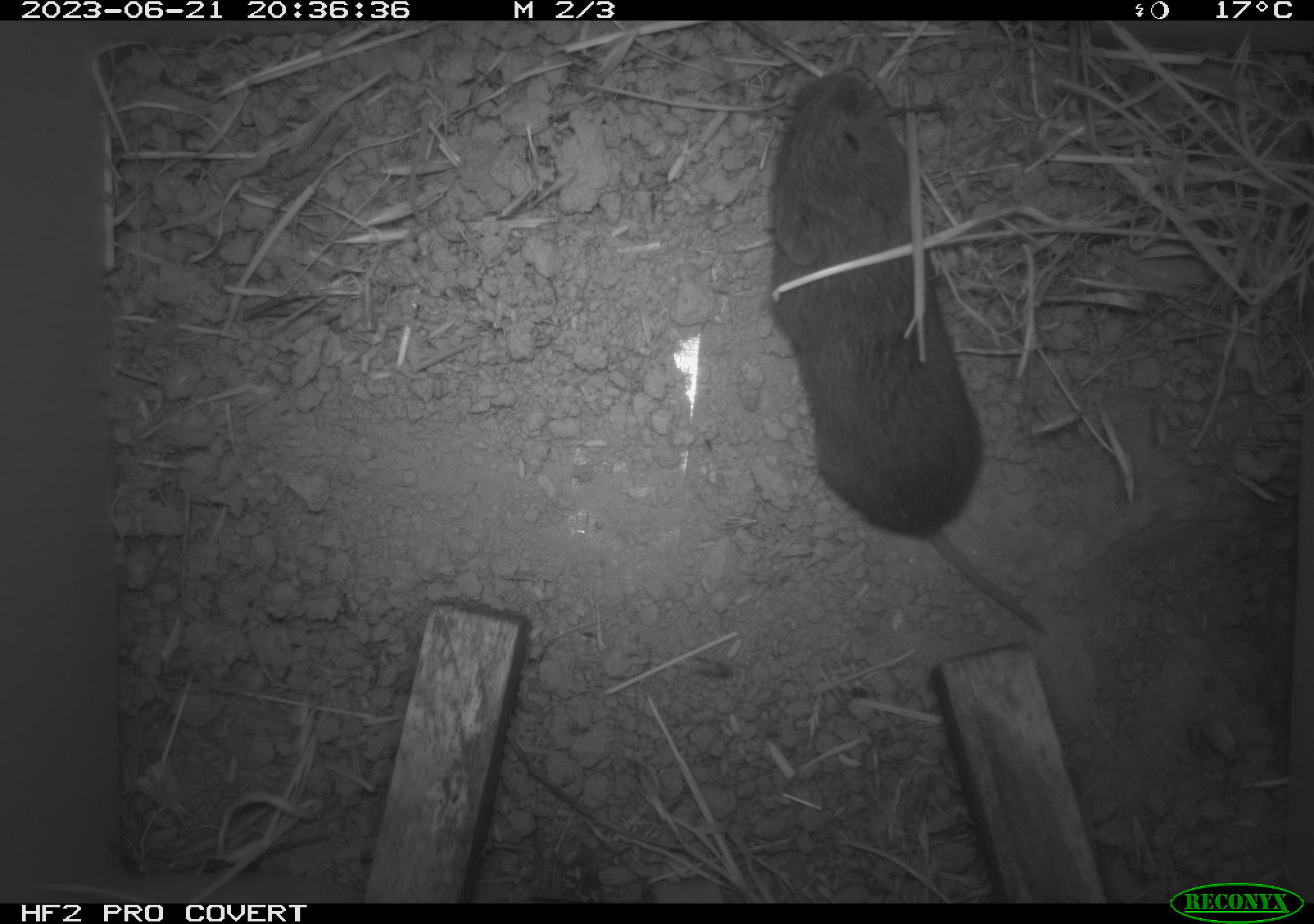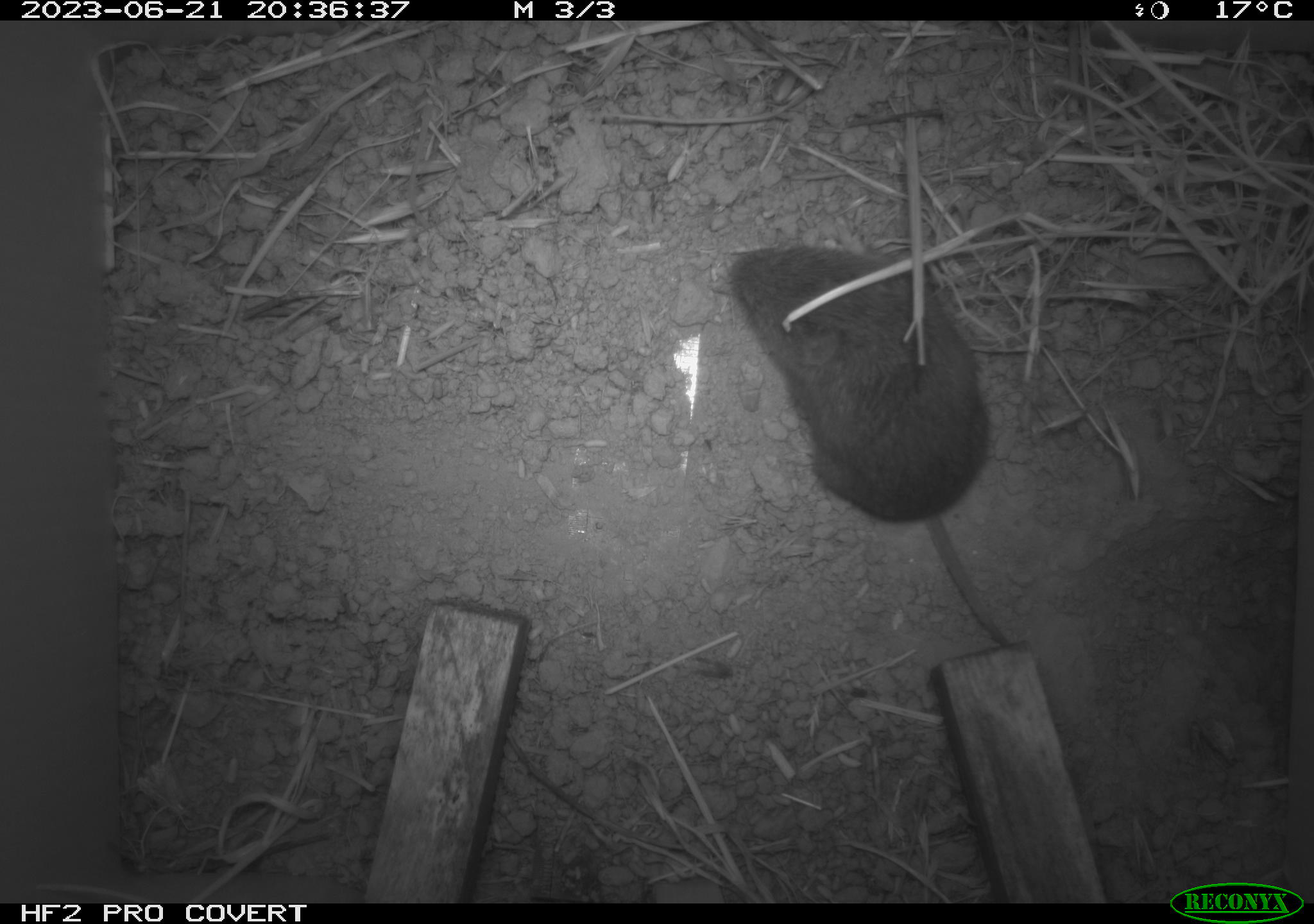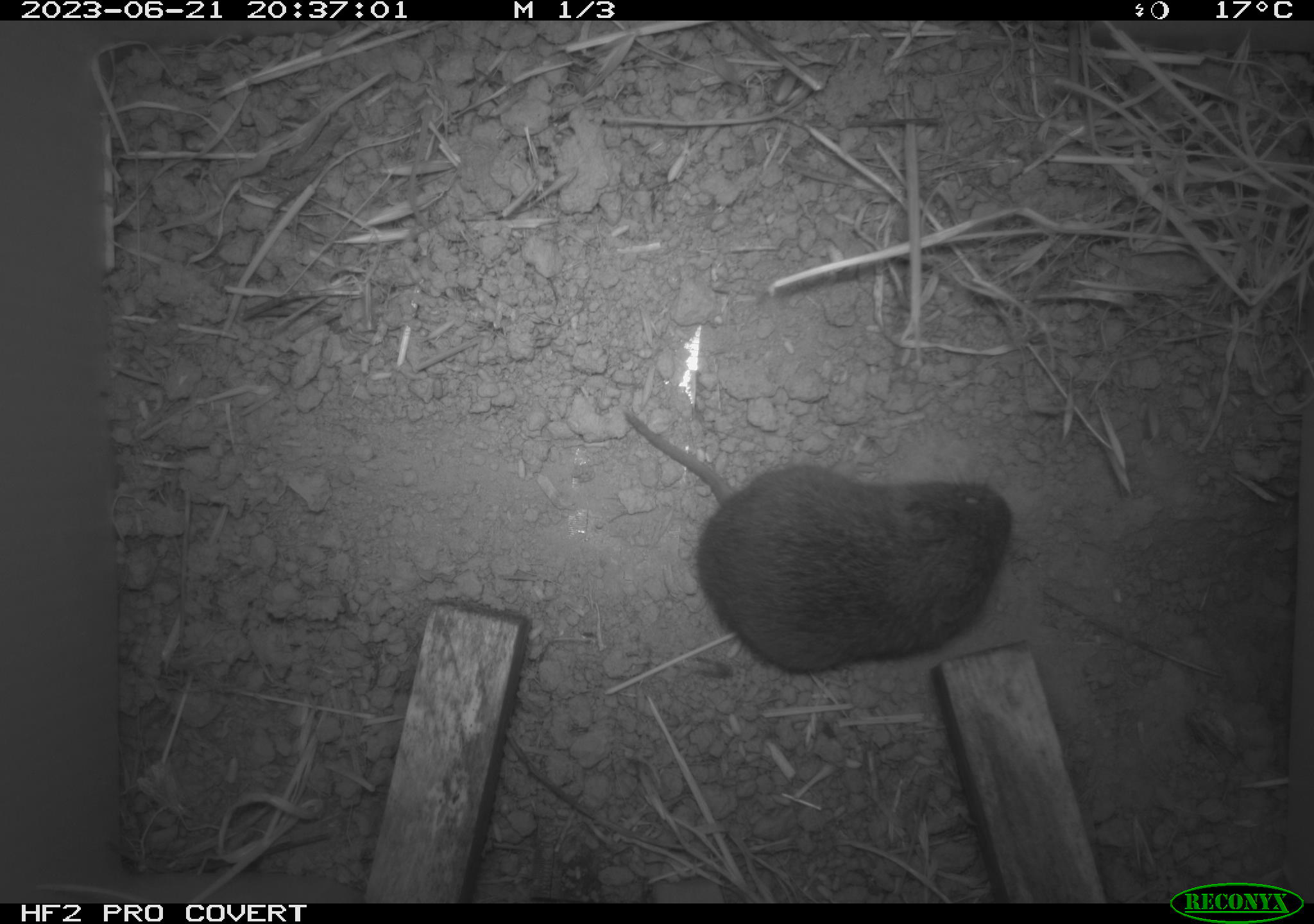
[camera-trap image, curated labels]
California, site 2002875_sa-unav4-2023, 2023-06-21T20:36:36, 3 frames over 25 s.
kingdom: Animalia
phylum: Chordata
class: Mammalia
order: Rodentia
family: Cricetidae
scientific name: Arvicolinae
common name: voles, lemmings, and muskrats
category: arvicolinae subfamily